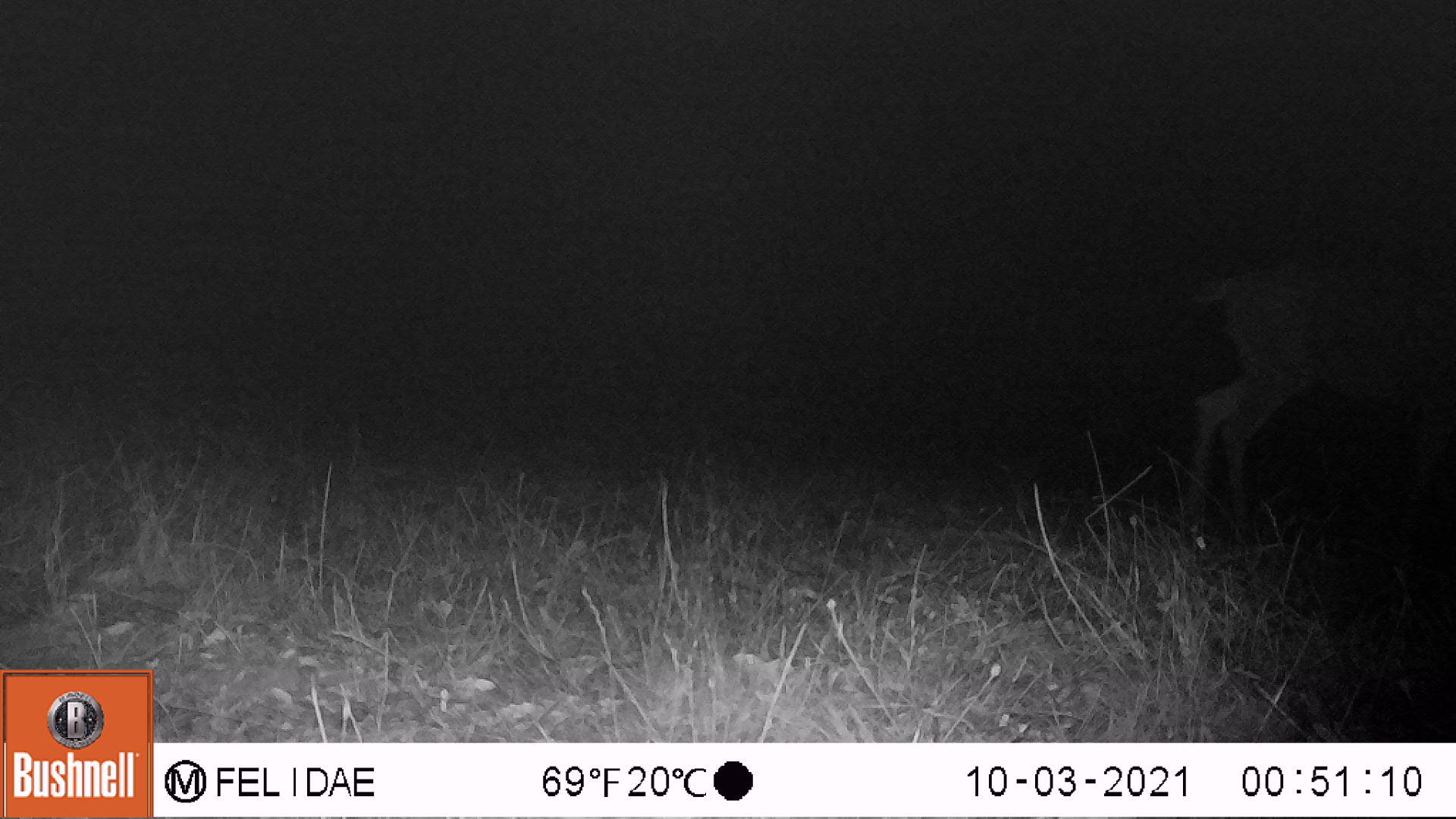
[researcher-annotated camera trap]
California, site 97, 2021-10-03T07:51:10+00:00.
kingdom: Animalia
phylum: Chordata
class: Mammalia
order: Artiodactyla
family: Cervidae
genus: Odocoileus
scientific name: Odocoileus hemionus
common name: mule deer